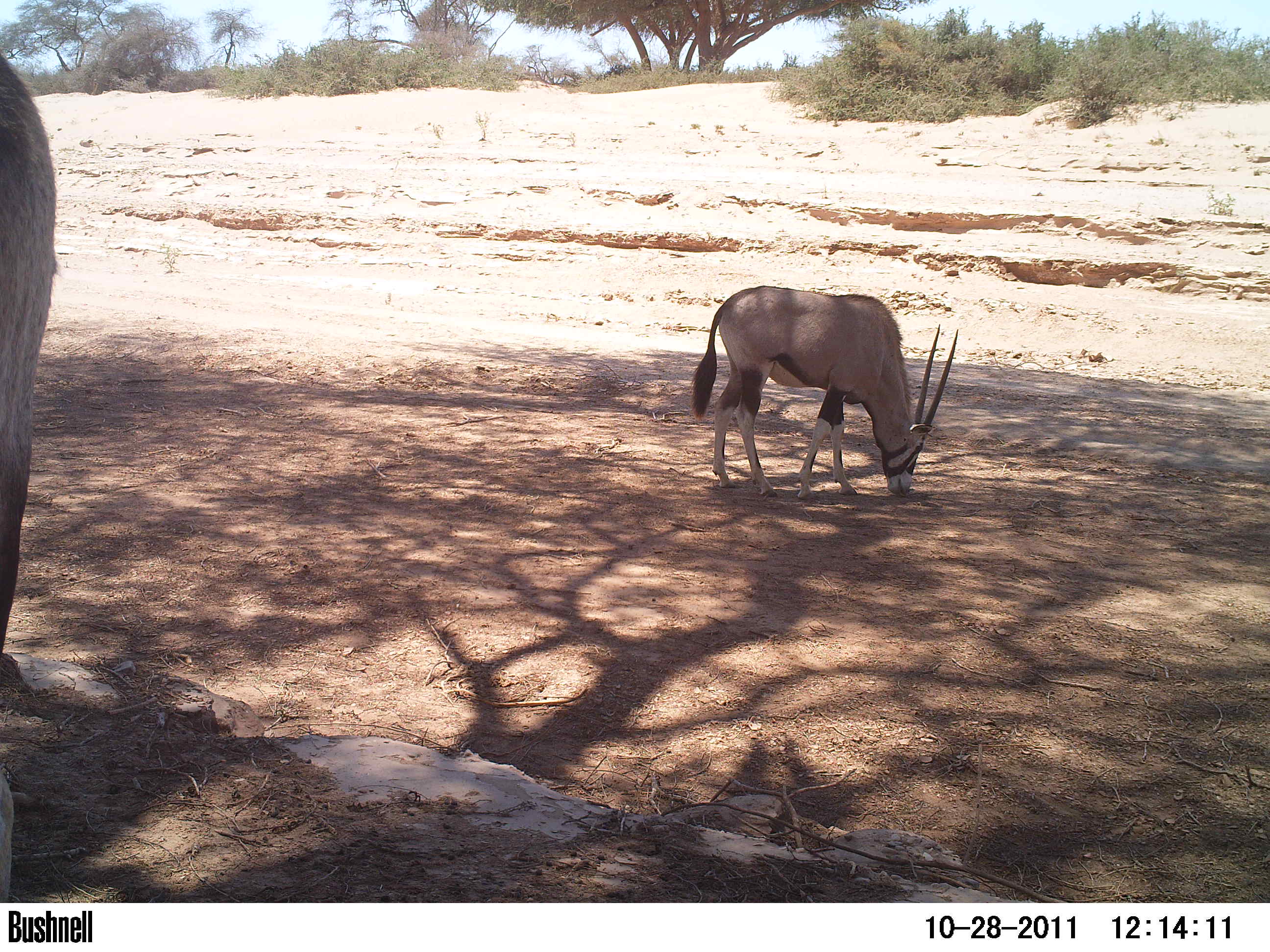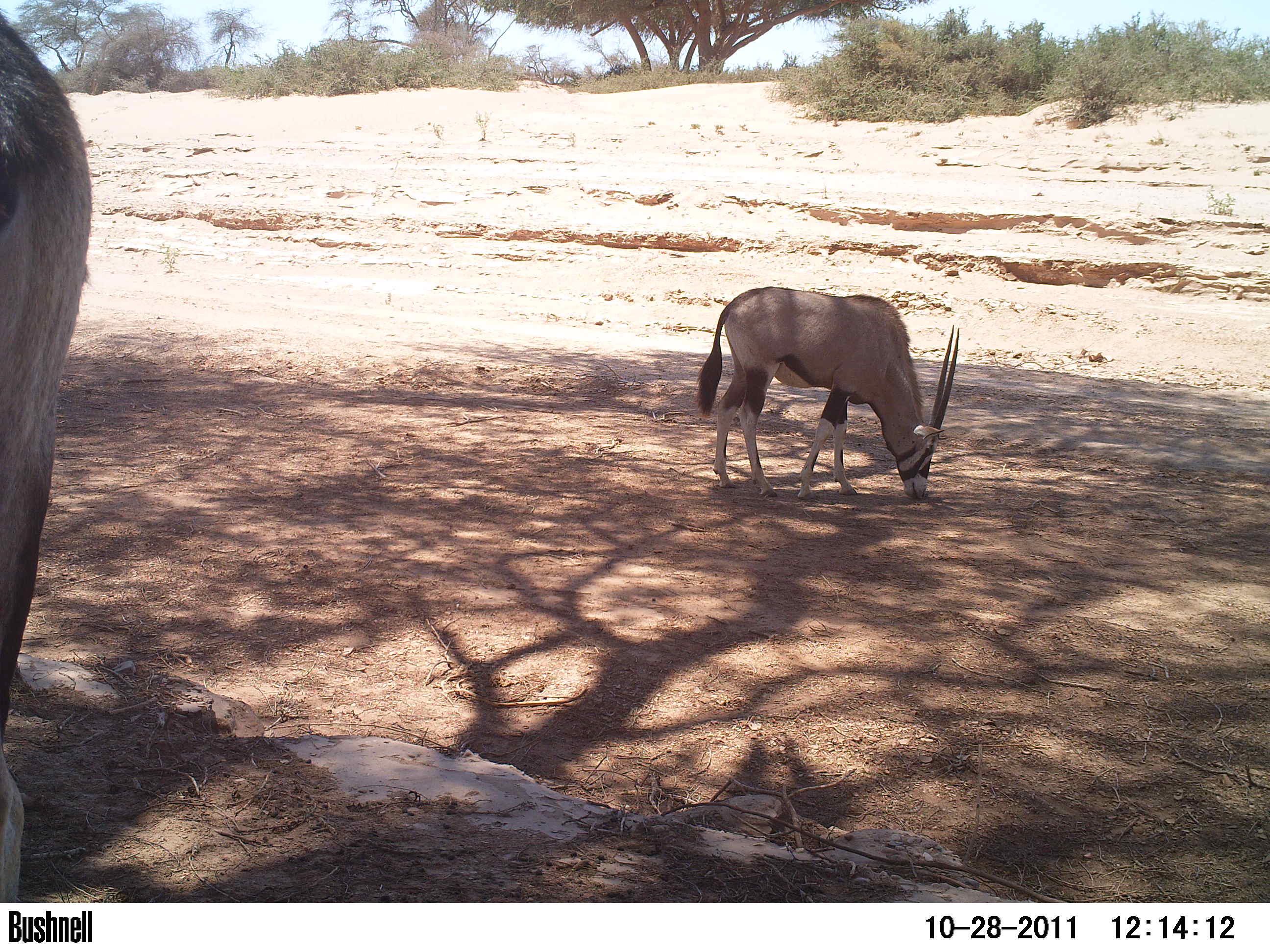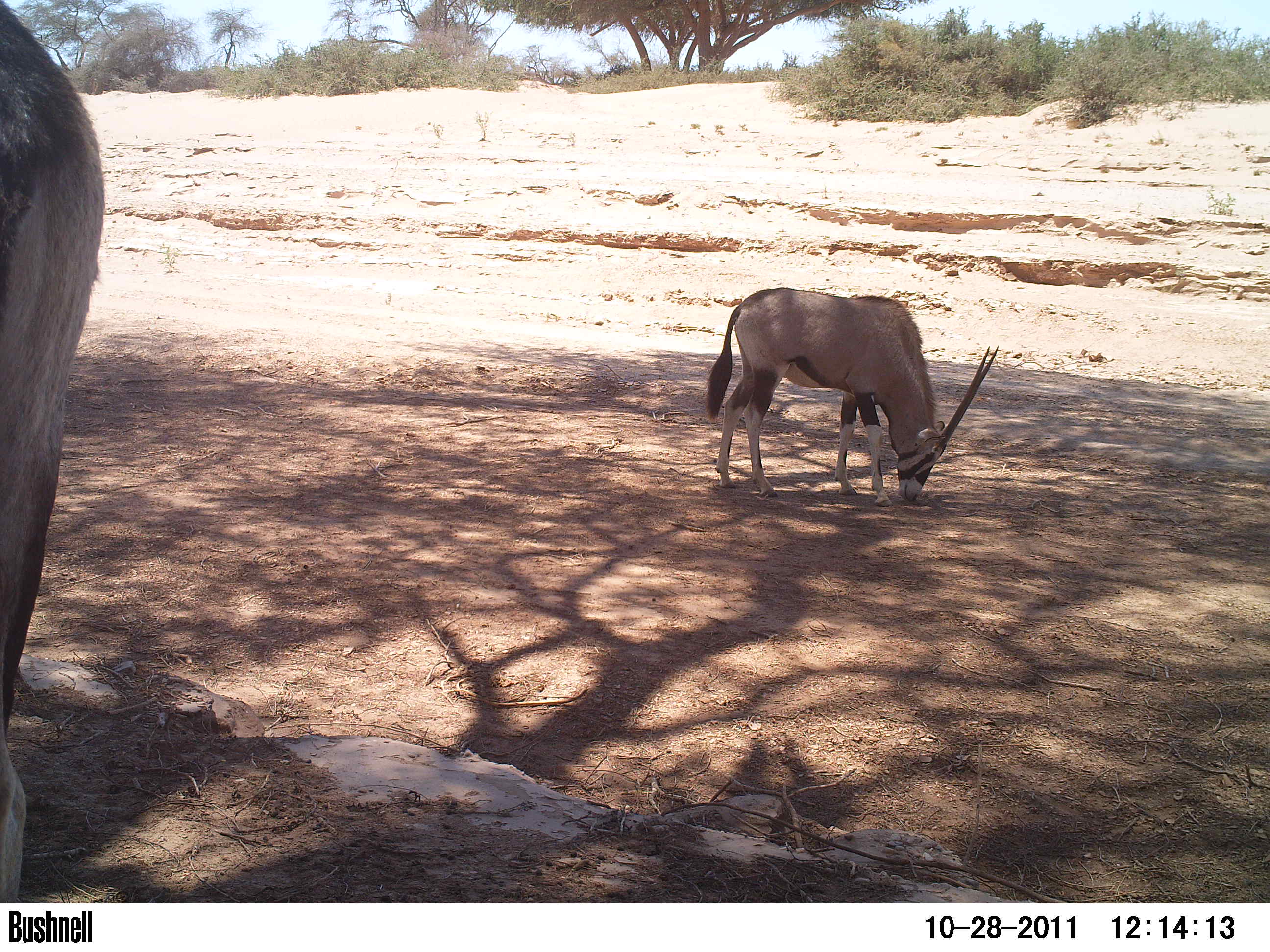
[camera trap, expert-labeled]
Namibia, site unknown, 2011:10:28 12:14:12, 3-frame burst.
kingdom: Animalia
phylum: Chordata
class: Mammalia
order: Artiodactyla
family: Bovidae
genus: Oryx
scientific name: Oryx gazella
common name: gemsbok